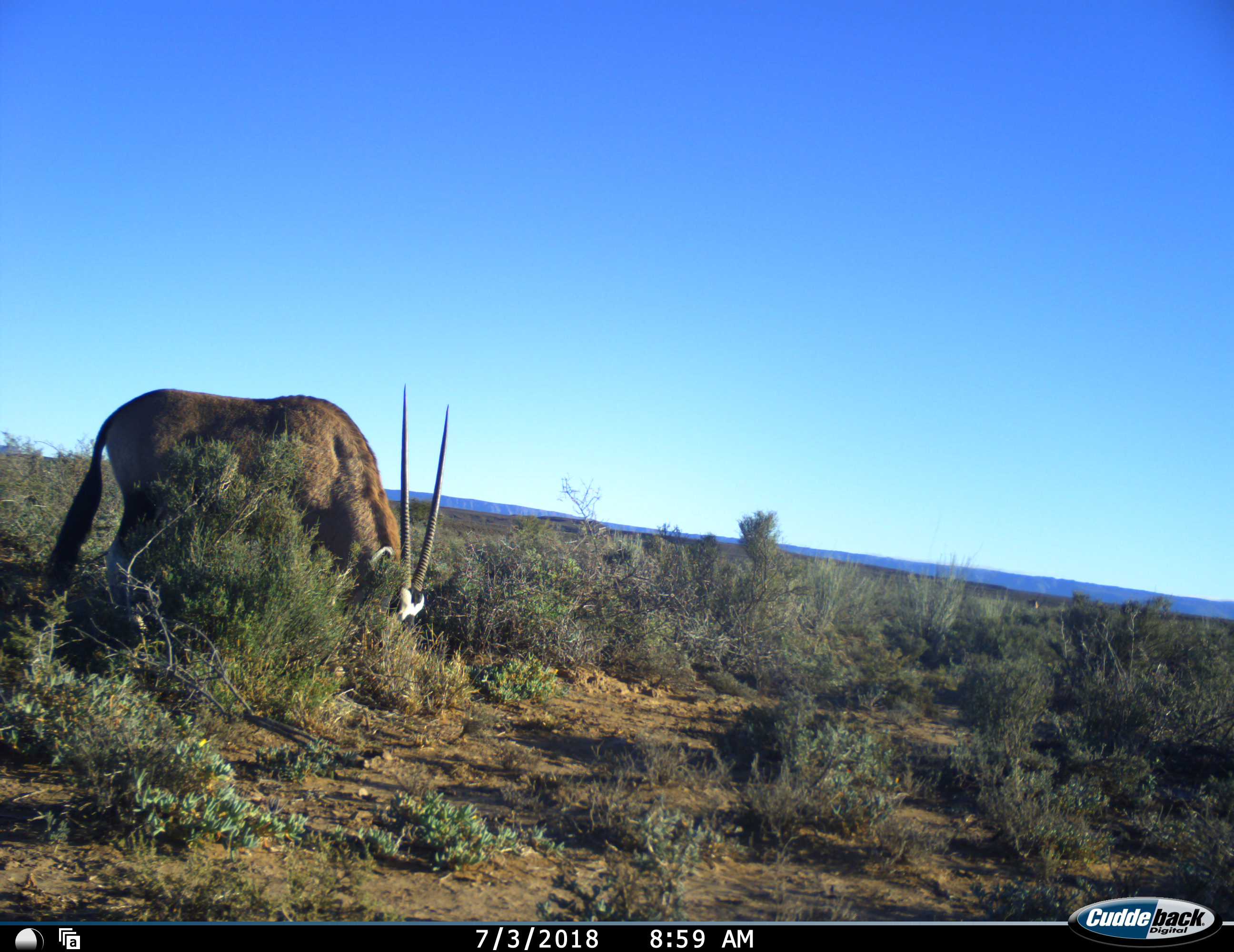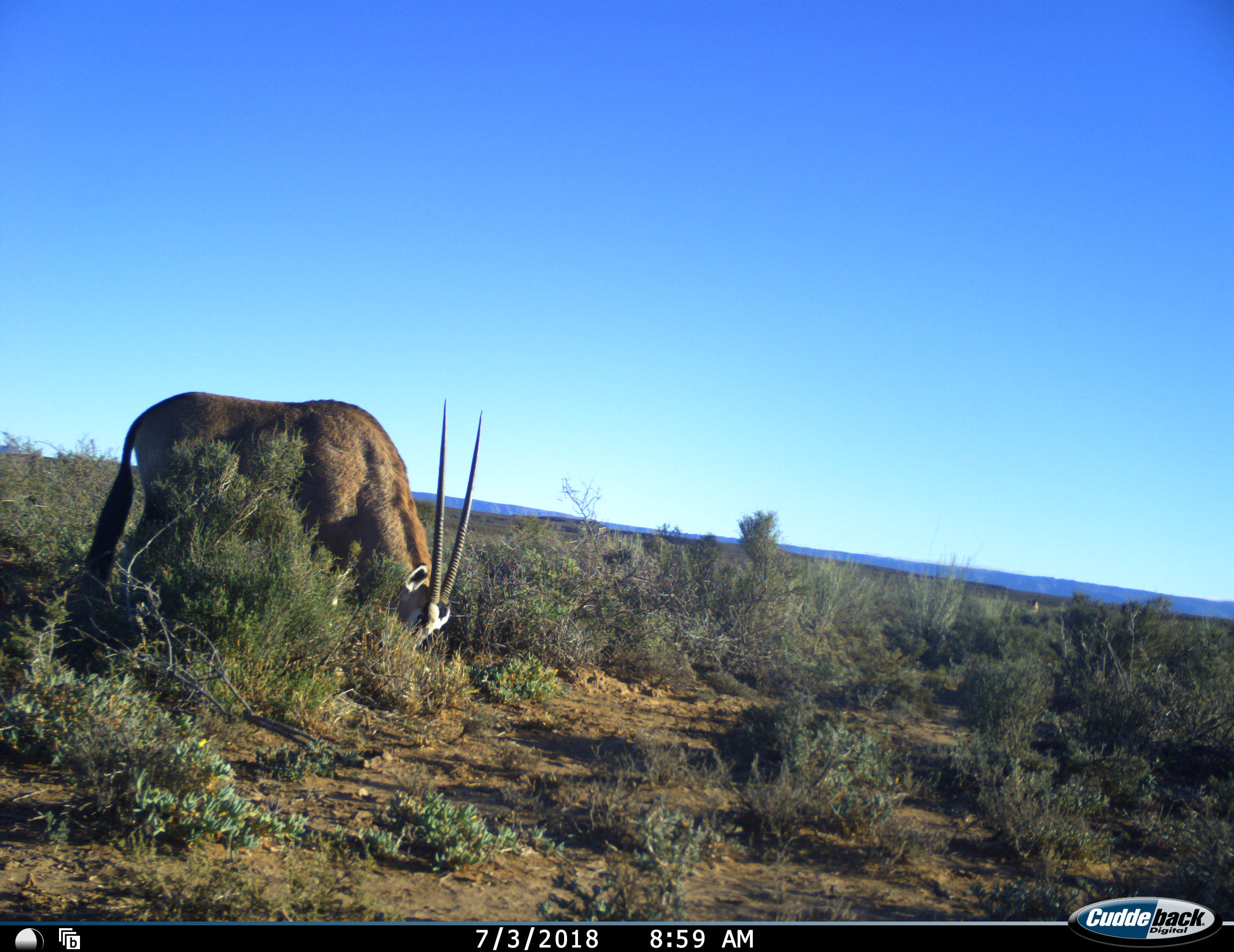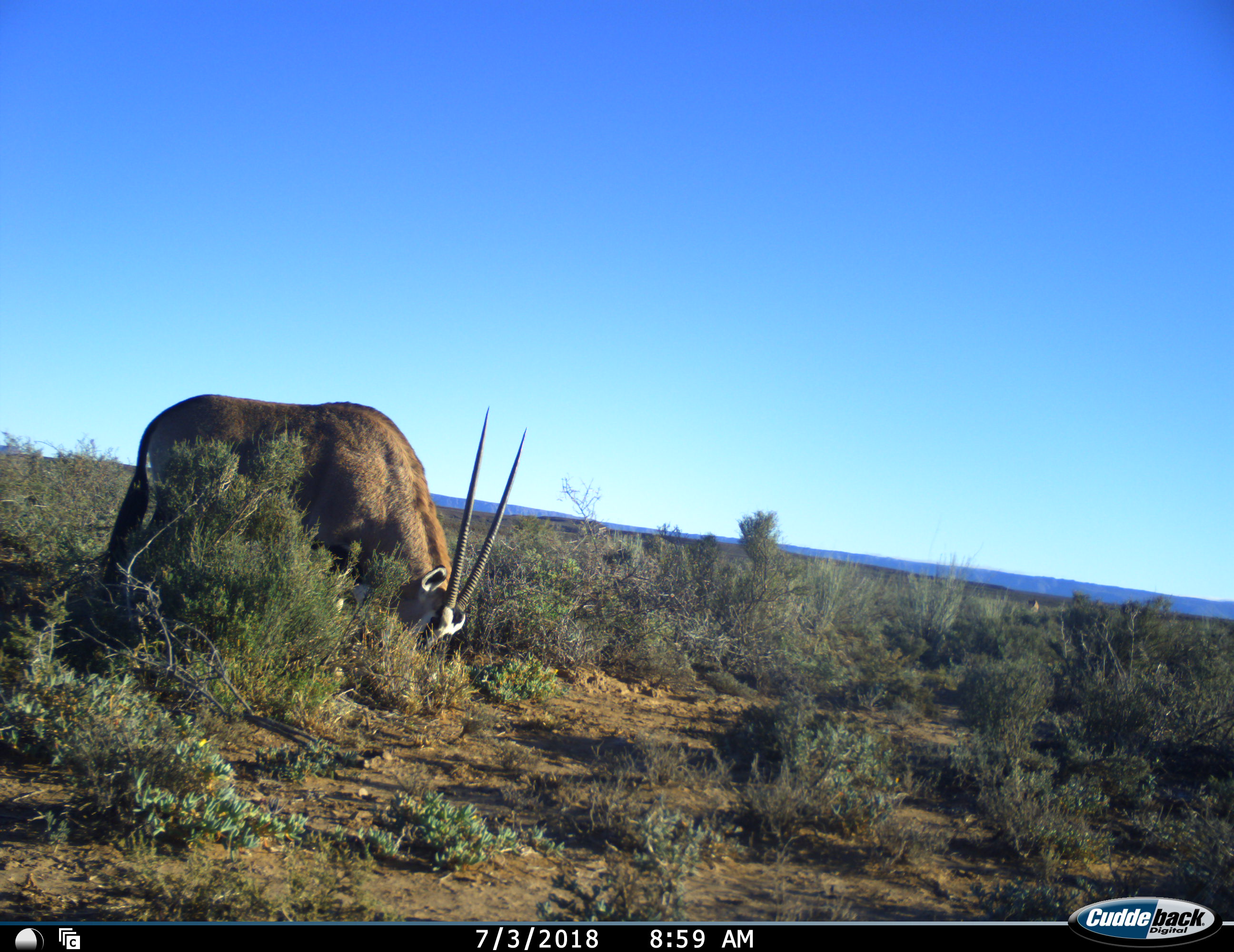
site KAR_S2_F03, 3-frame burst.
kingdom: Animalia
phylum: Chordata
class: Mammalia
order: Artiodactyla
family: Bovidae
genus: Oryx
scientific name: Oryx gazella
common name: gemsbok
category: oryx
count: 1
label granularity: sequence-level